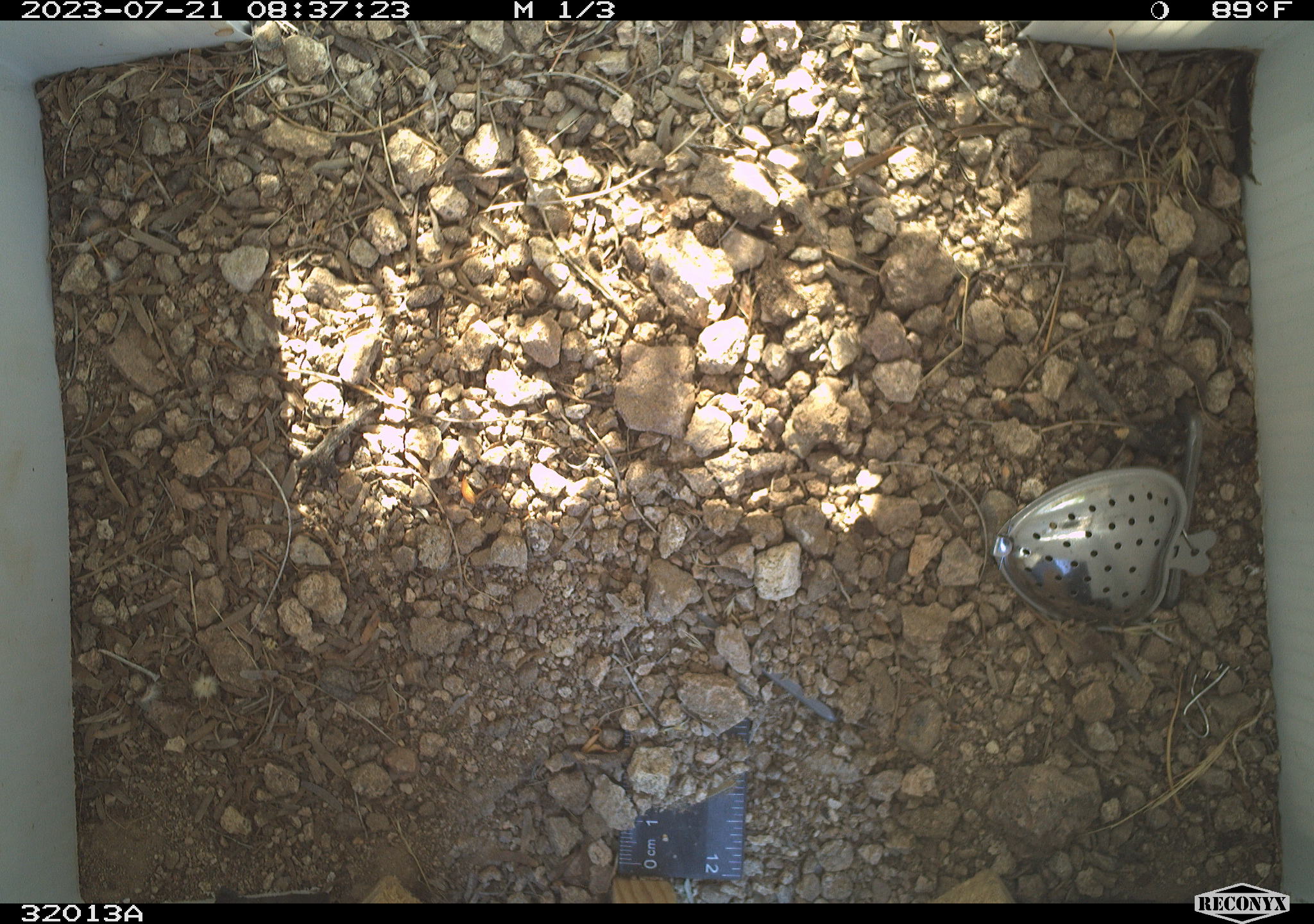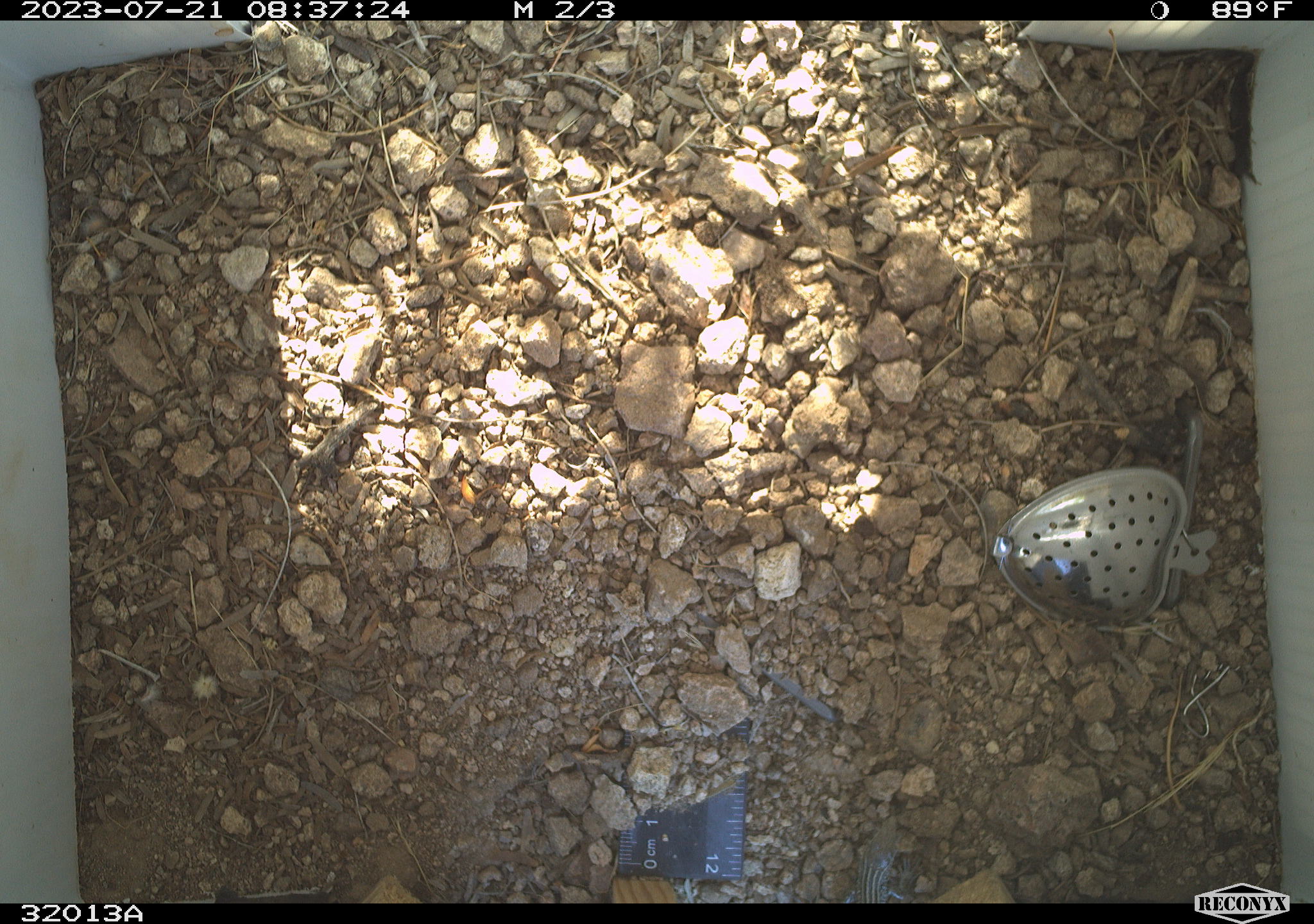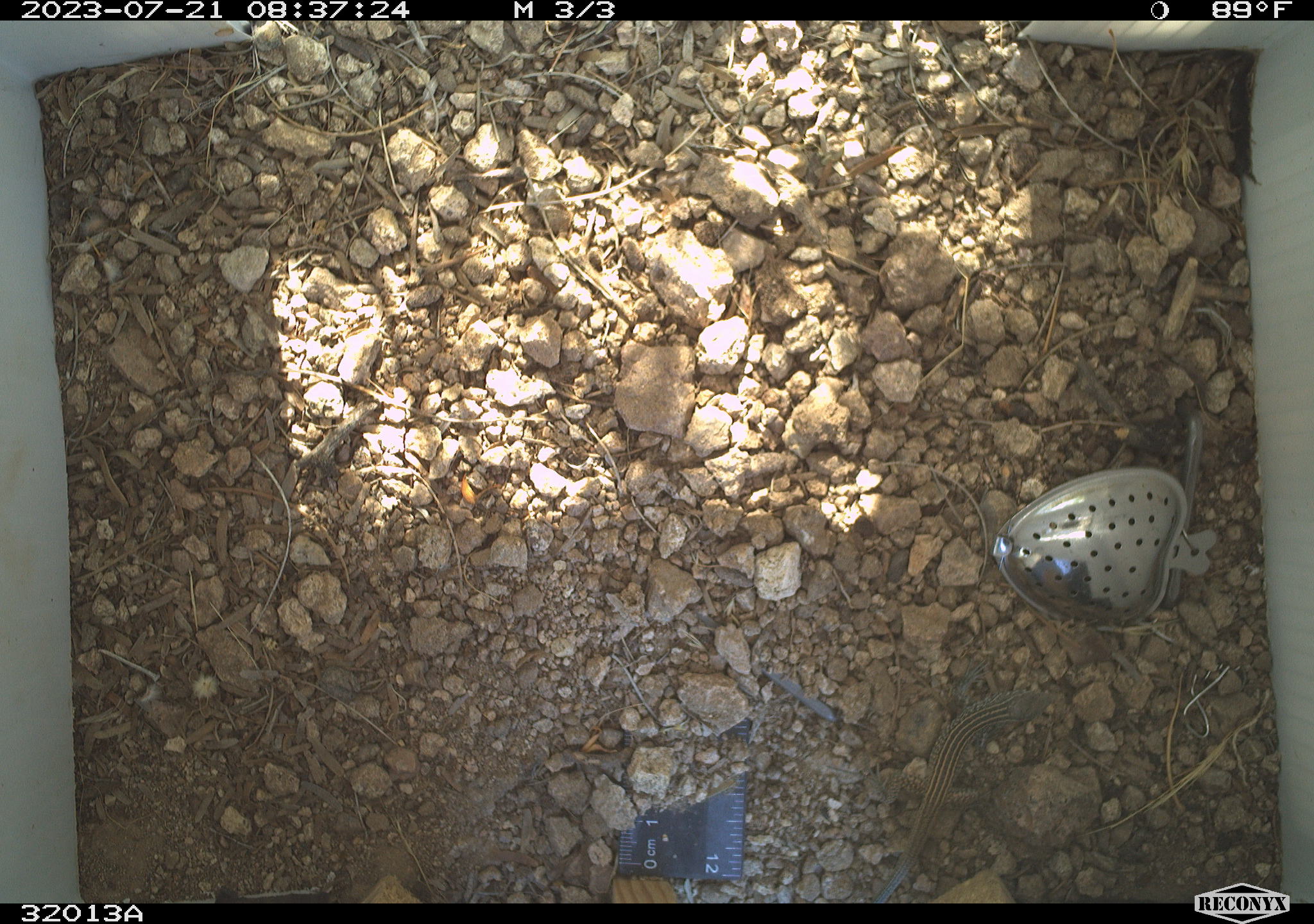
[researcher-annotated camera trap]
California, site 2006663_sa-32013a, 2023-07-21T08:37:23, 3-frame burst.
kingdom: Animalia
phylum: Chordata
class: Reptilia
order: Squamata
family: Teiidae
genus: Aspidoscelis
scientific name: Aspidoscelis tigris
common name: western whiptail